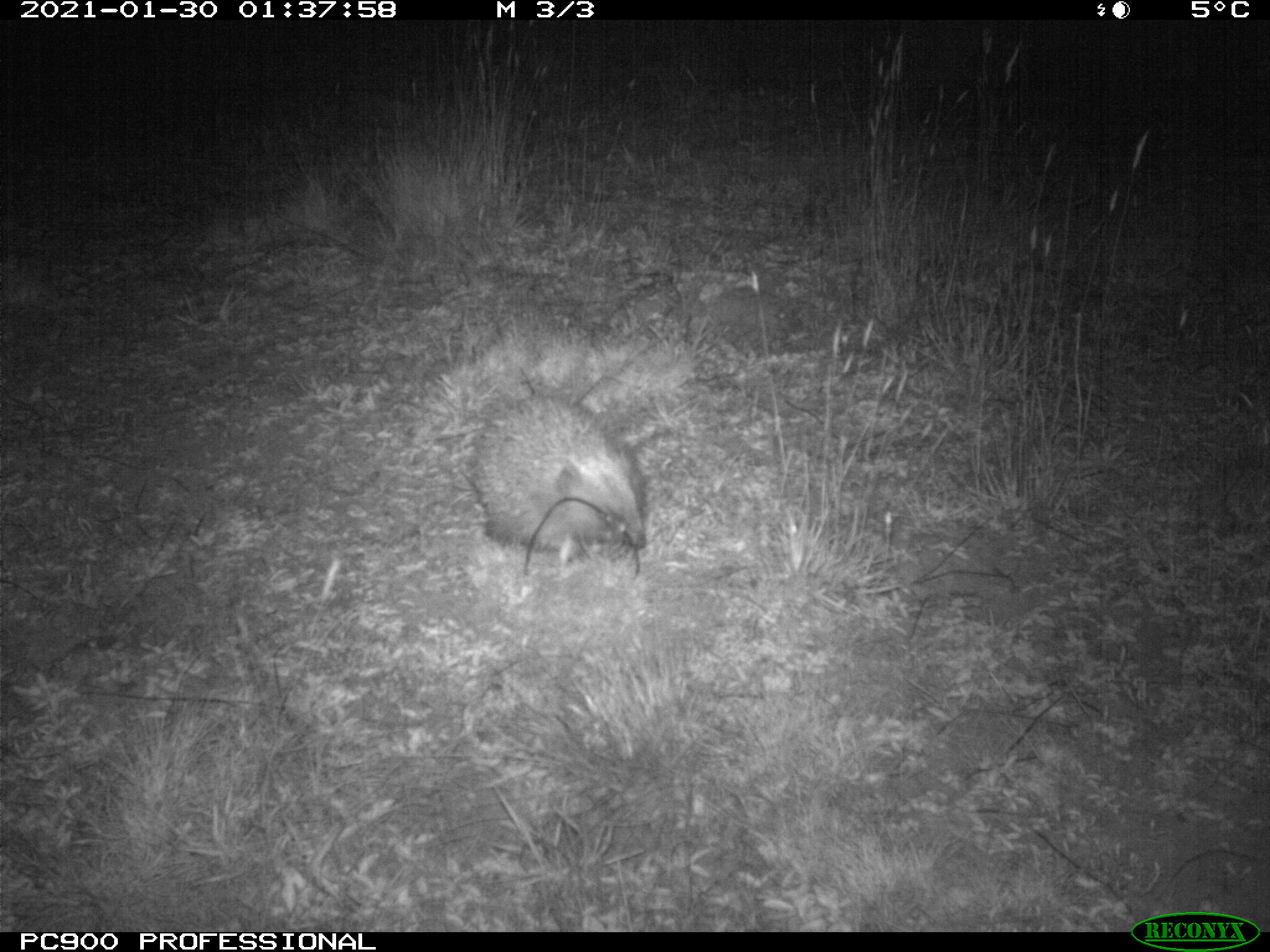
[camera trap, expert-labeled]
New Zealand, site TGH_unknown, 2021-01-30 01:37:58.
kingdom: Animalia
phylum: Chordata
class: Mammalia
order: Eulipotyphla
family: Erinaceidae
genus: Erinaceus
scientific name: Erinaceus europaeus europaeus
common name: european hedgehog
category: hedgehog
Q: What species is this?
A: Hedgehog (european hedgehog) (Erinaceus europaeus europaeus).